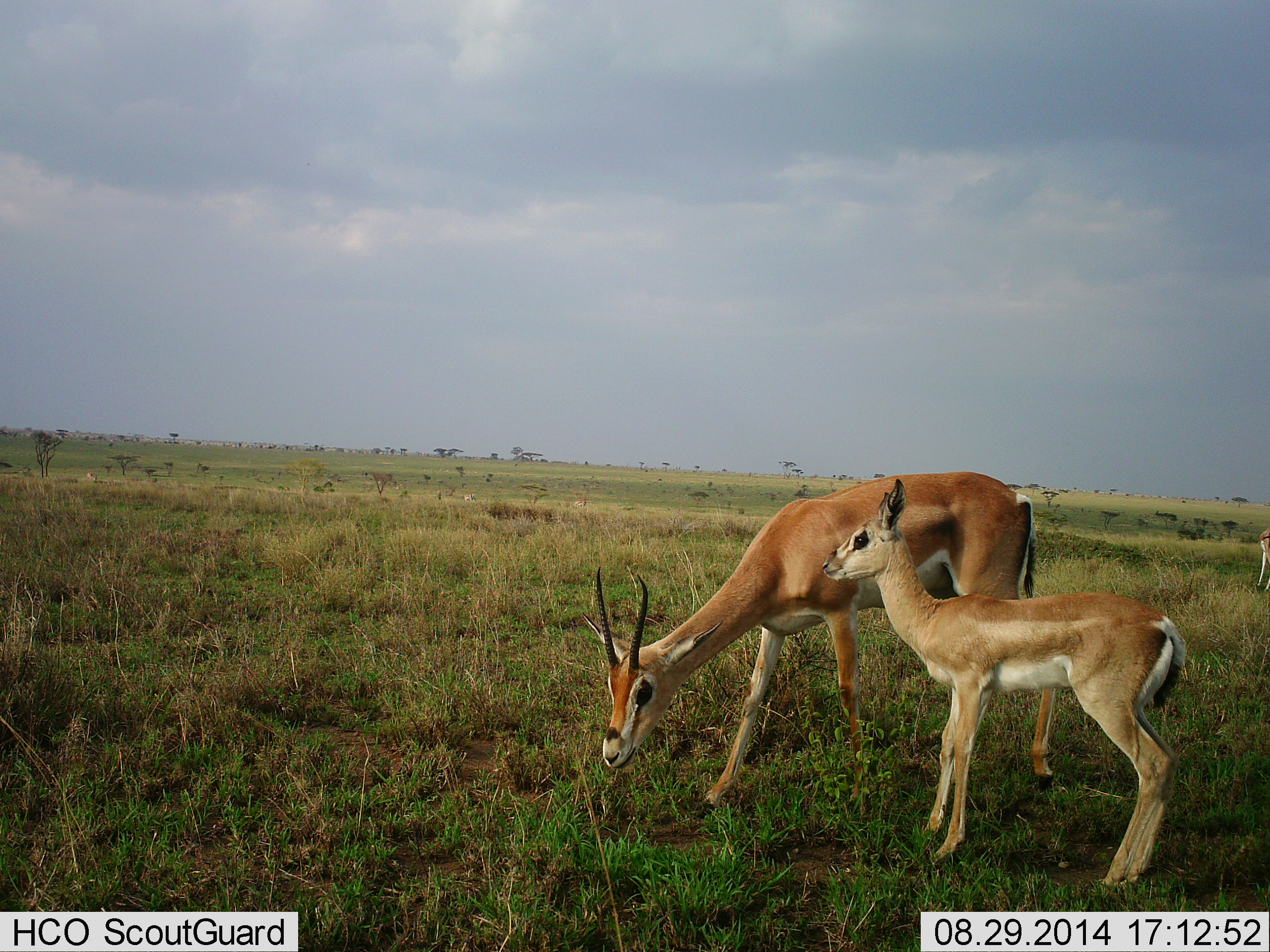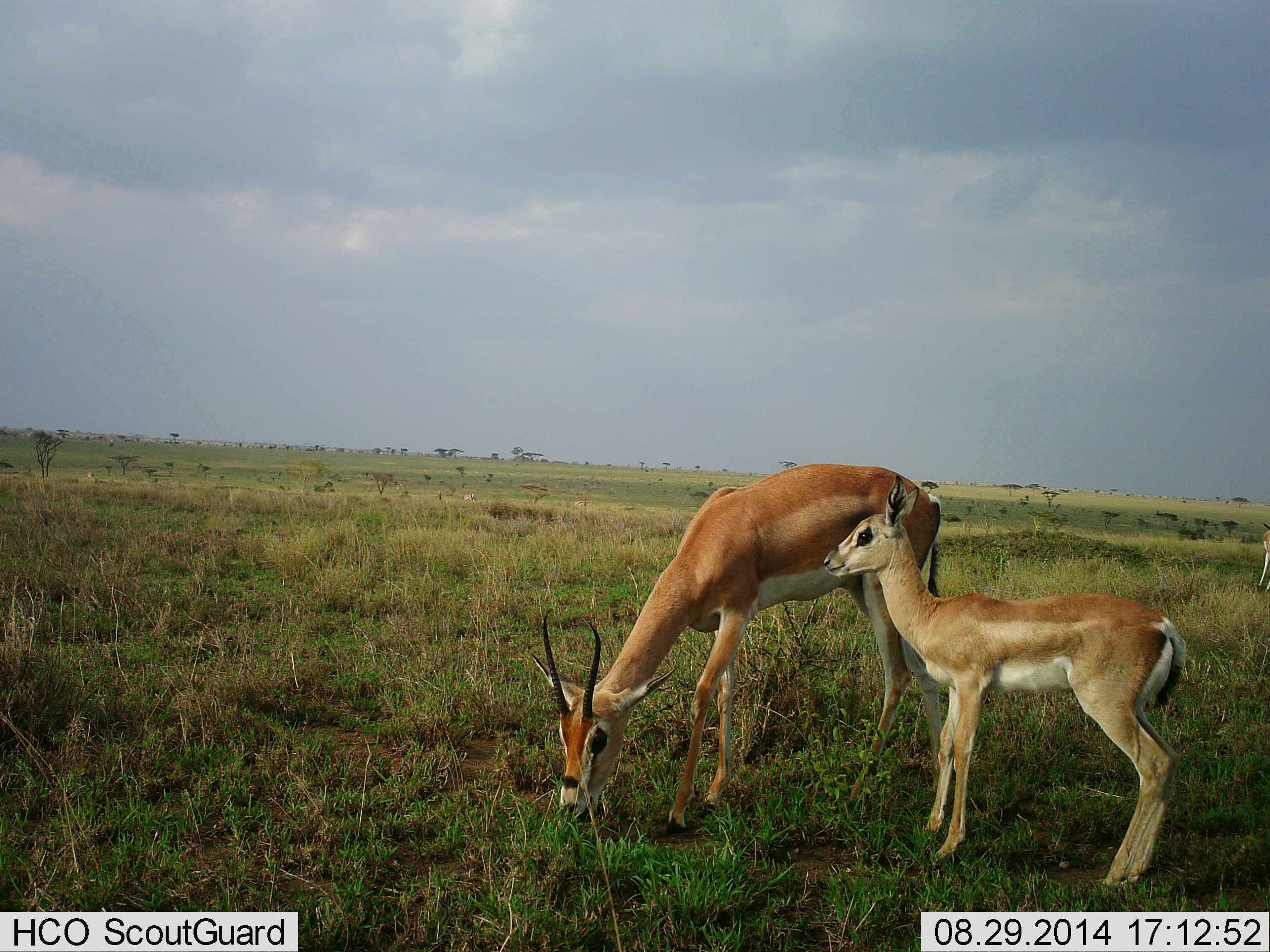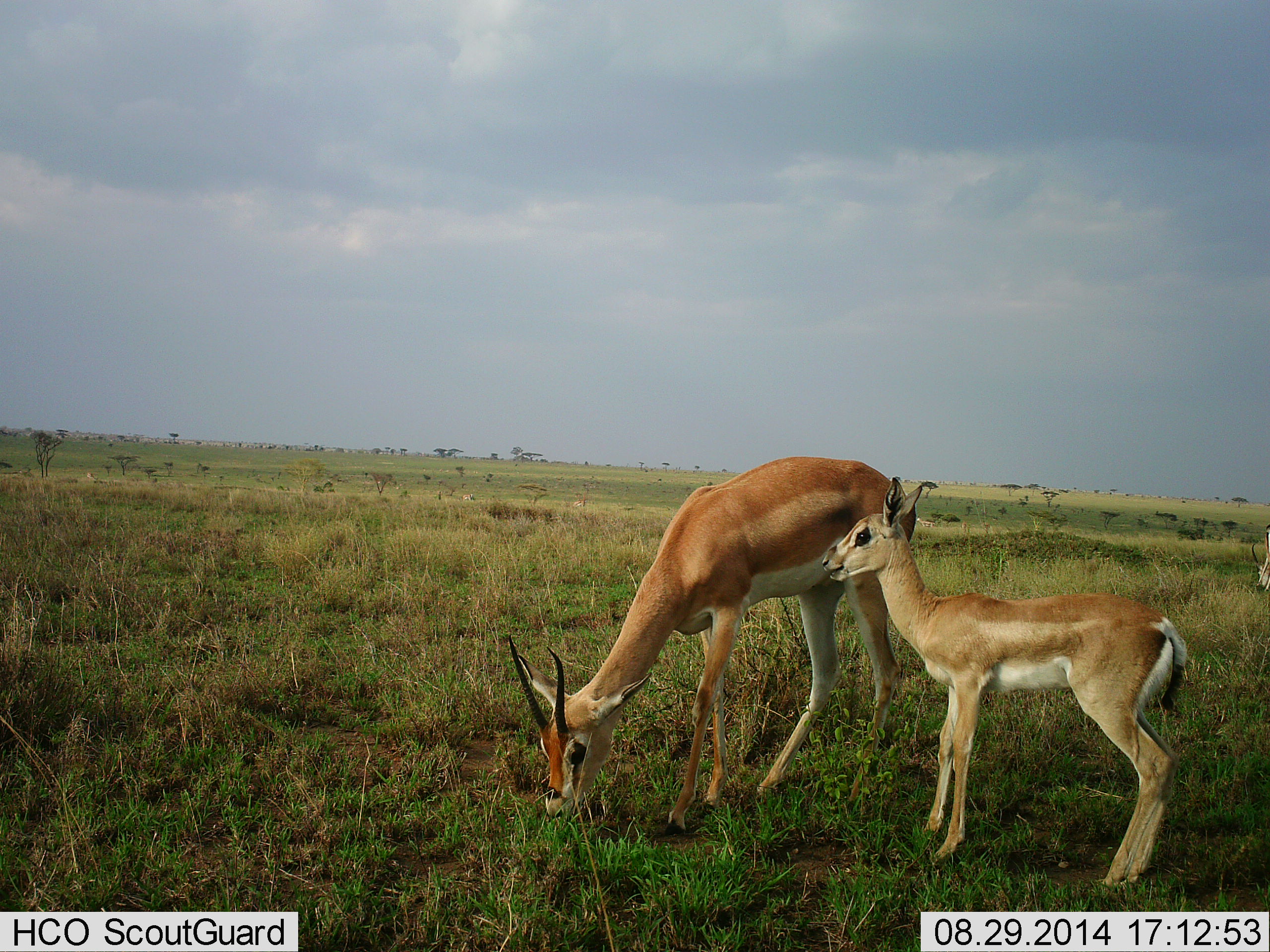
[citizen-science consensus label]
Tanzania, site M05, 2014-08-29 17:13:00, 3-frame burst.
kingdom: Animalia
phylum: Chordata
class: Mammalia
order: Artiodactyla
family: Bovidae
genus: Nanger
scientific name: Nanger granti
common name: grant's gazelle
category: gazellegrants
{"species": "gazellegrants (grant's gazelle) (Nanger granti)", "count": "2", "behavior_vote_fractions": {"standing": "80%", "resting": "0%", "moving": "0%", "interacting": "0%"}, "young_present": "100%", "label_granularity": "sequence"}